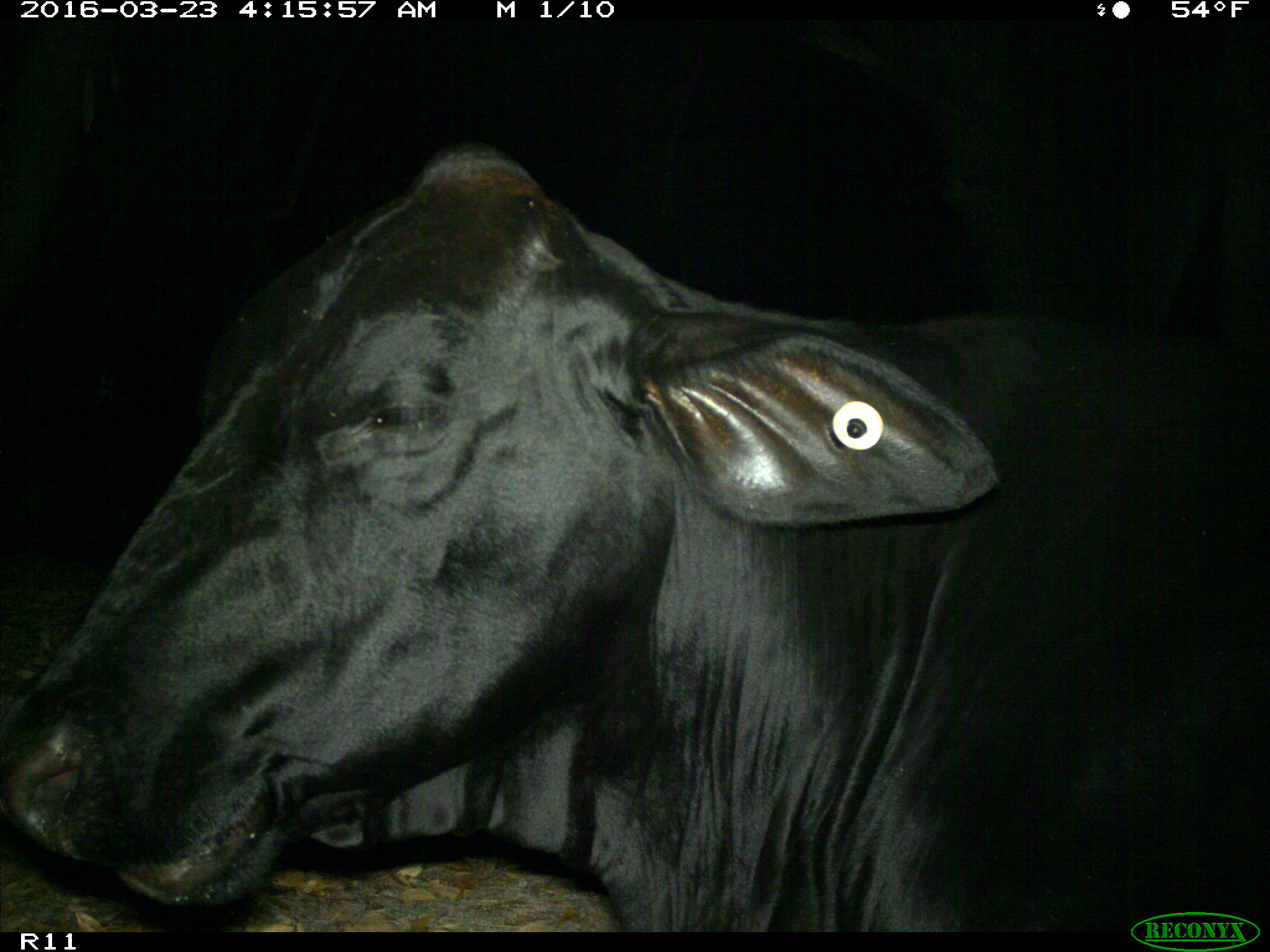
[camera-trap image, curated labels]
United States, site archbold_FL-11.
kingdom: Animalia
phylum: Chordata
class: Mammalia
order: Artiodactyla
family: Bovidae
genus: Bos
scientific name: Bos taurus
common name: domestic cow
Bos taurus (domestic cow).